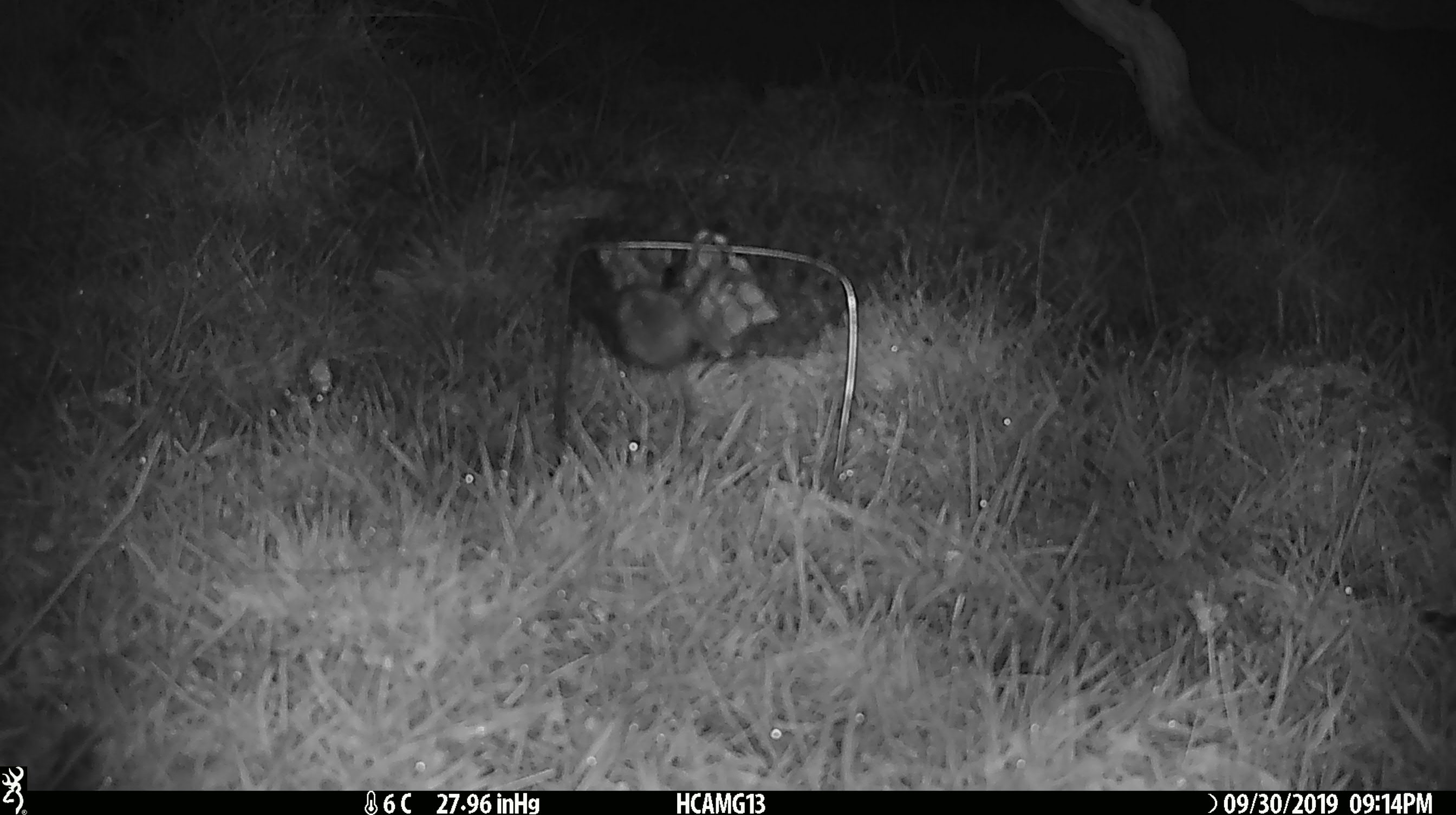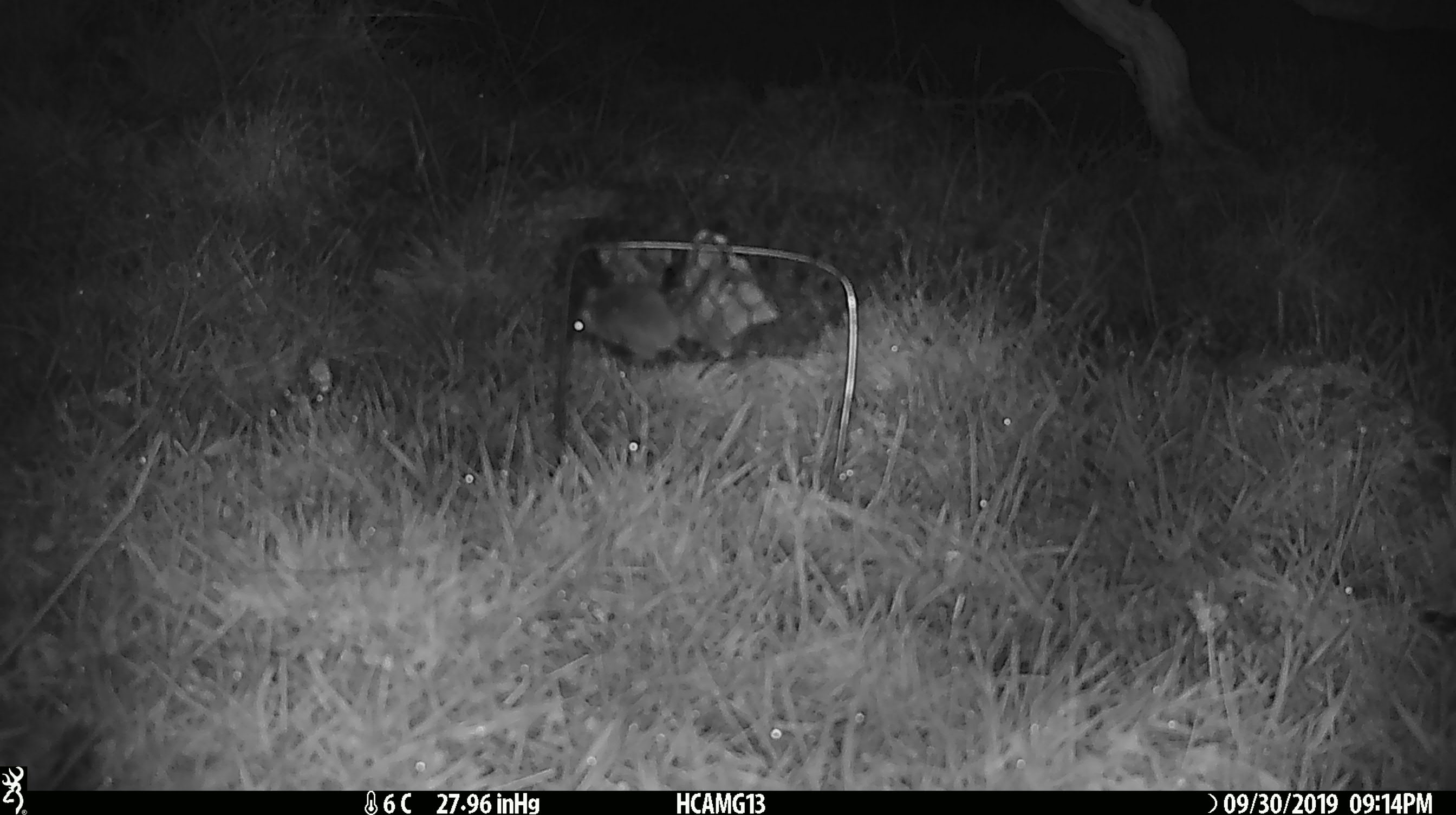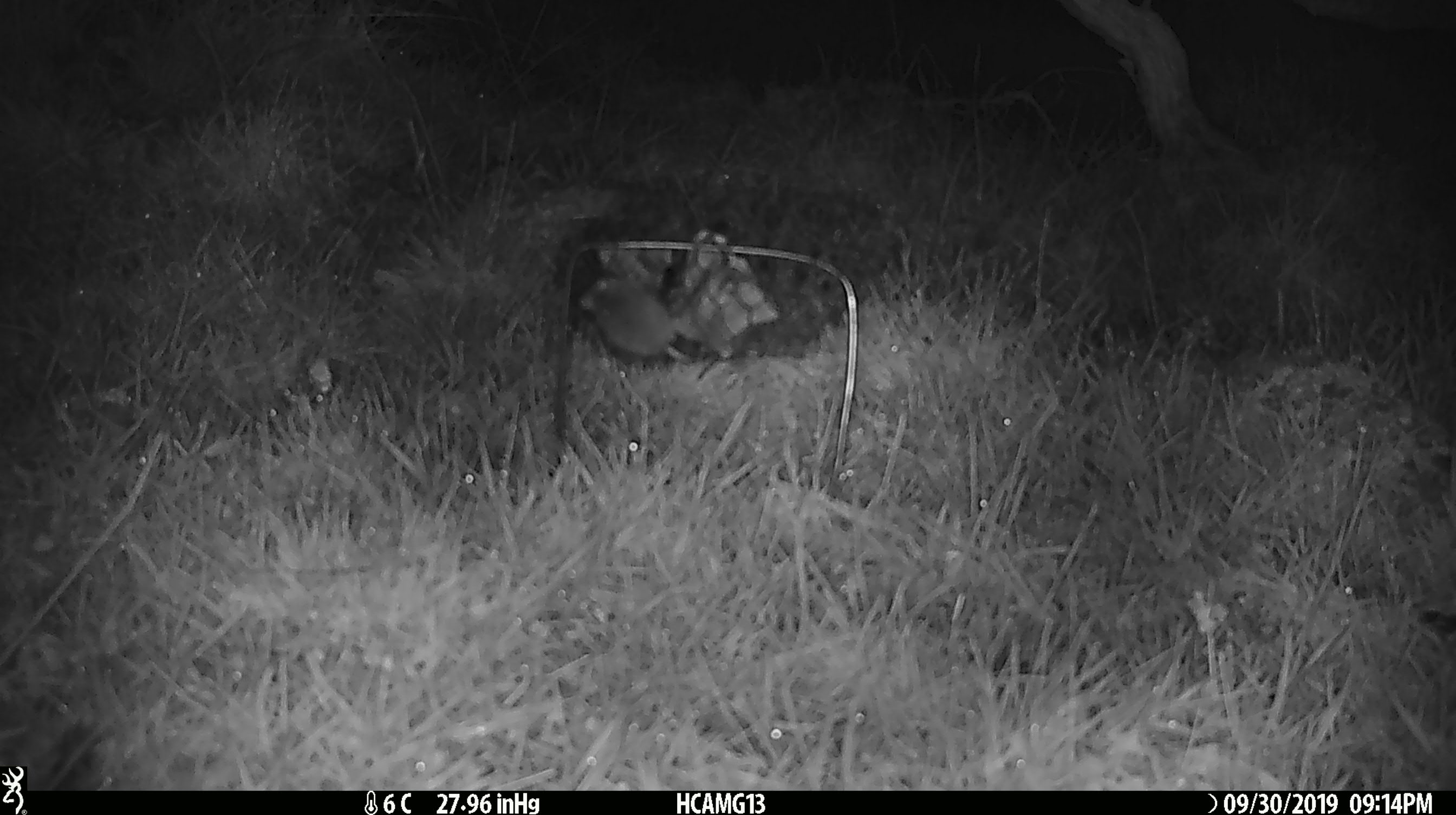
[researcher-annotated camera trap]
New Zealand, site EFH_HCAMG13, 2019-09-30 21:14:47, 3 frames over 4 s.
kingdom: Animalia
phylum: Chordata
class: Mammalia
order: Rodentia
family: Muridae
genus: Mus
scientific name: Mus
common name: mouse